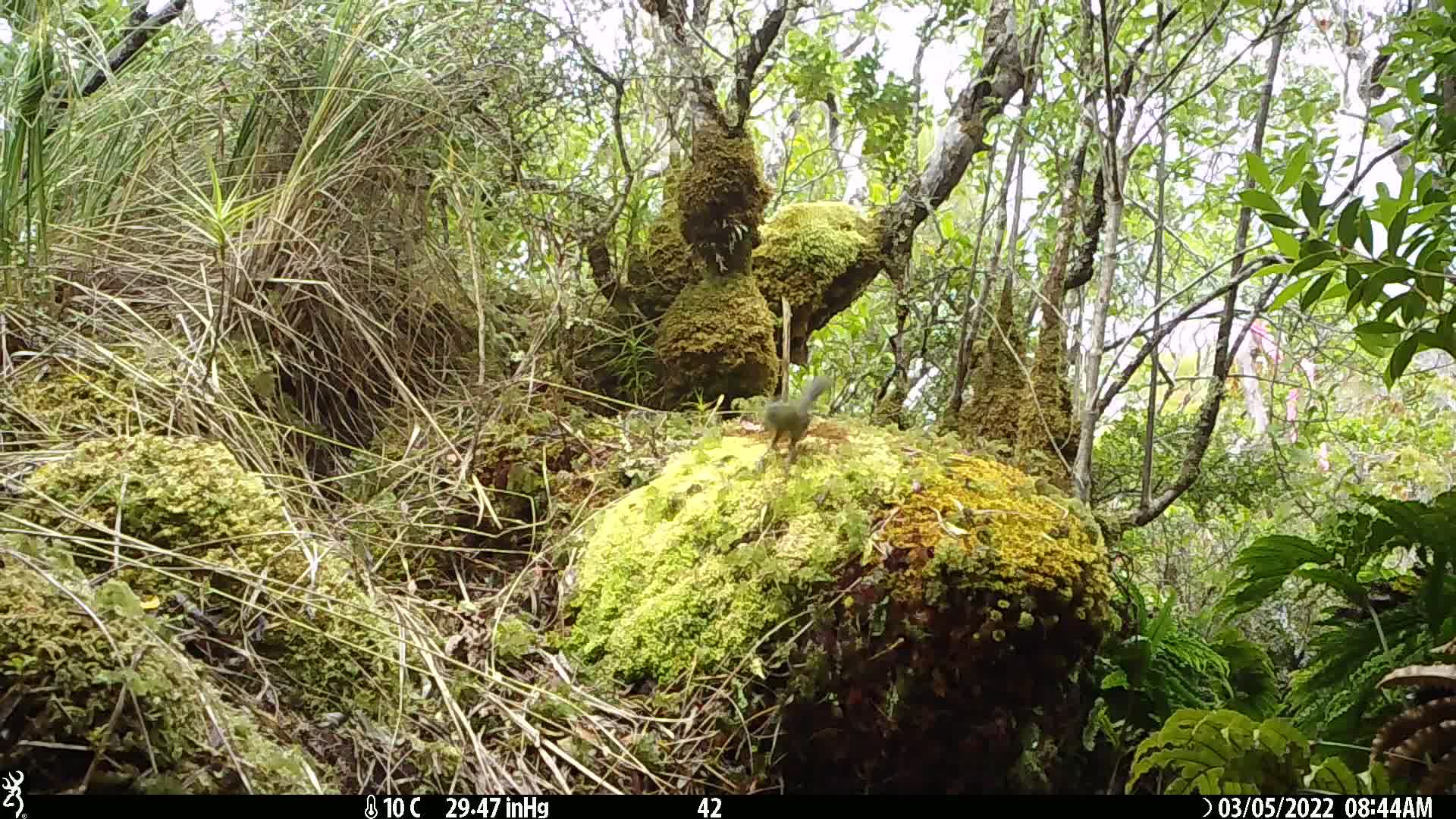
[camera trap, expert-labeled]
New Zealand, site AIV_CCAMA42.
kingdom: Animalia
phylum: Chordata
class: Aves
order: Passeriformes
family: Meliphagidae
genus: Anthornis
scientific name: Anthornis melanura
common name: new zealand bellbird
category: bellbird